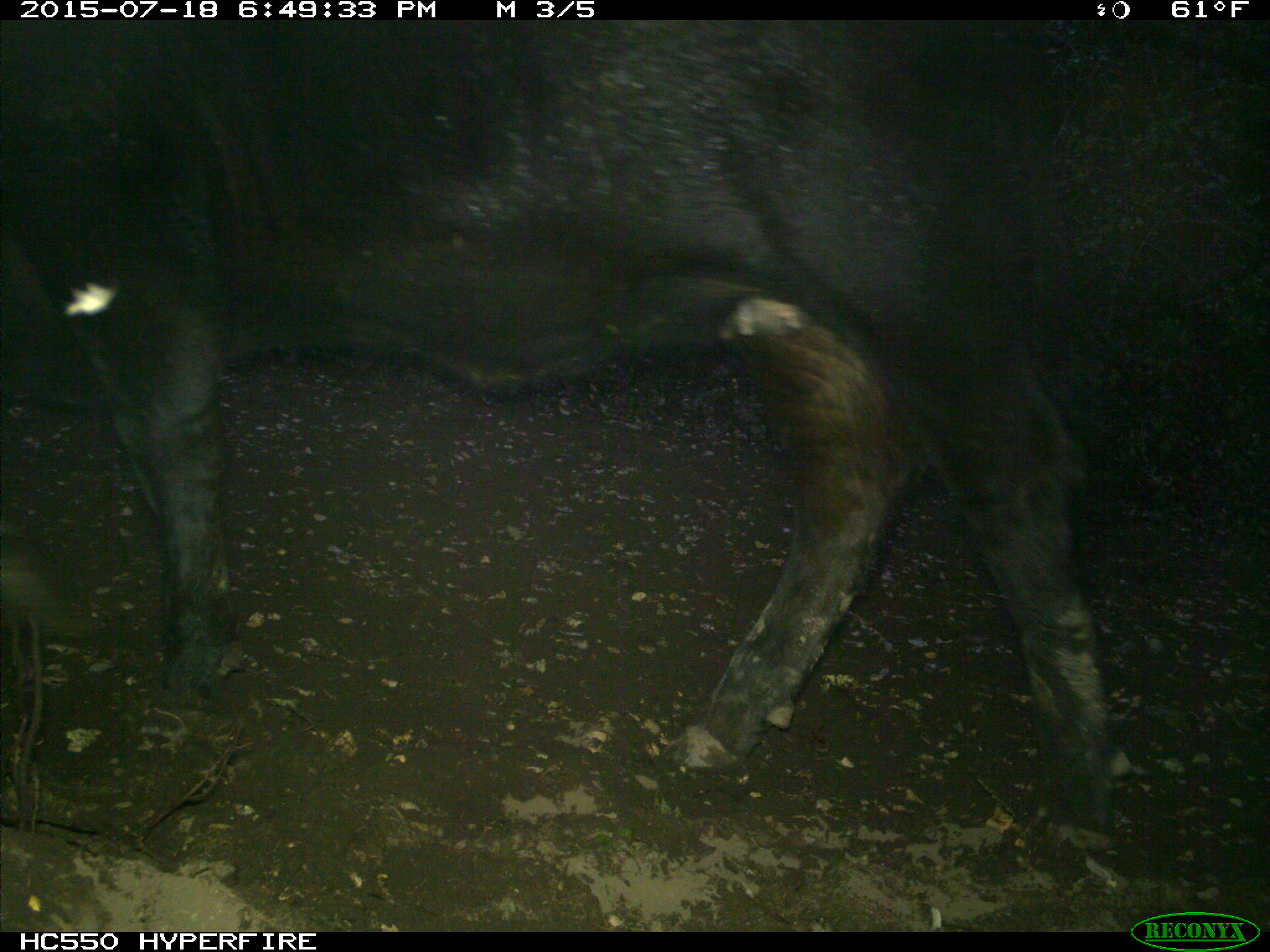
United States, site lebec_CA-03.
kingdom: Animalia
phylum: Chordata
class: Mammalia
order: Artiodactyla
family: Bovidae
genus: Bos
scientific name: Bos taurus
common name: domestic cow